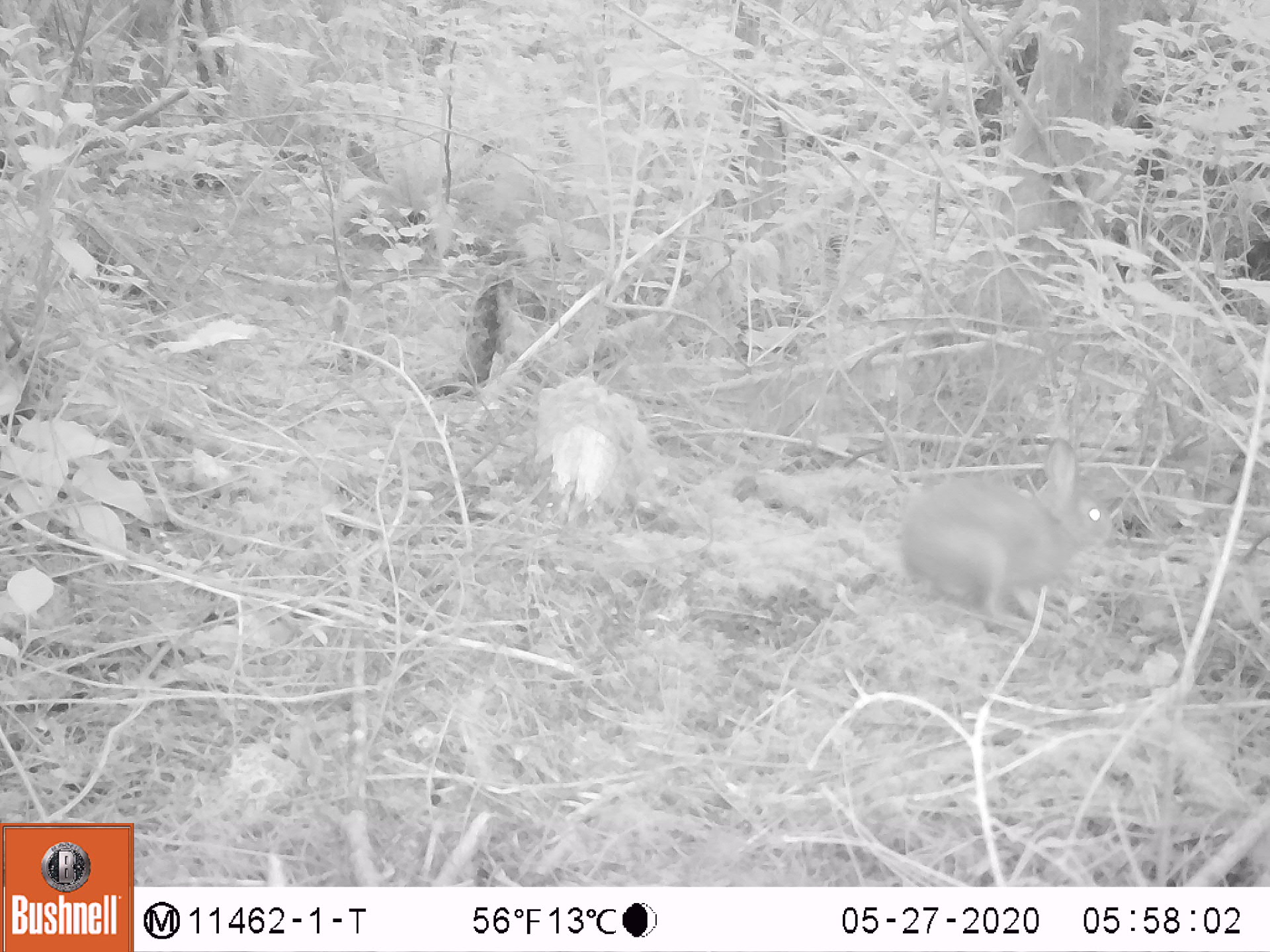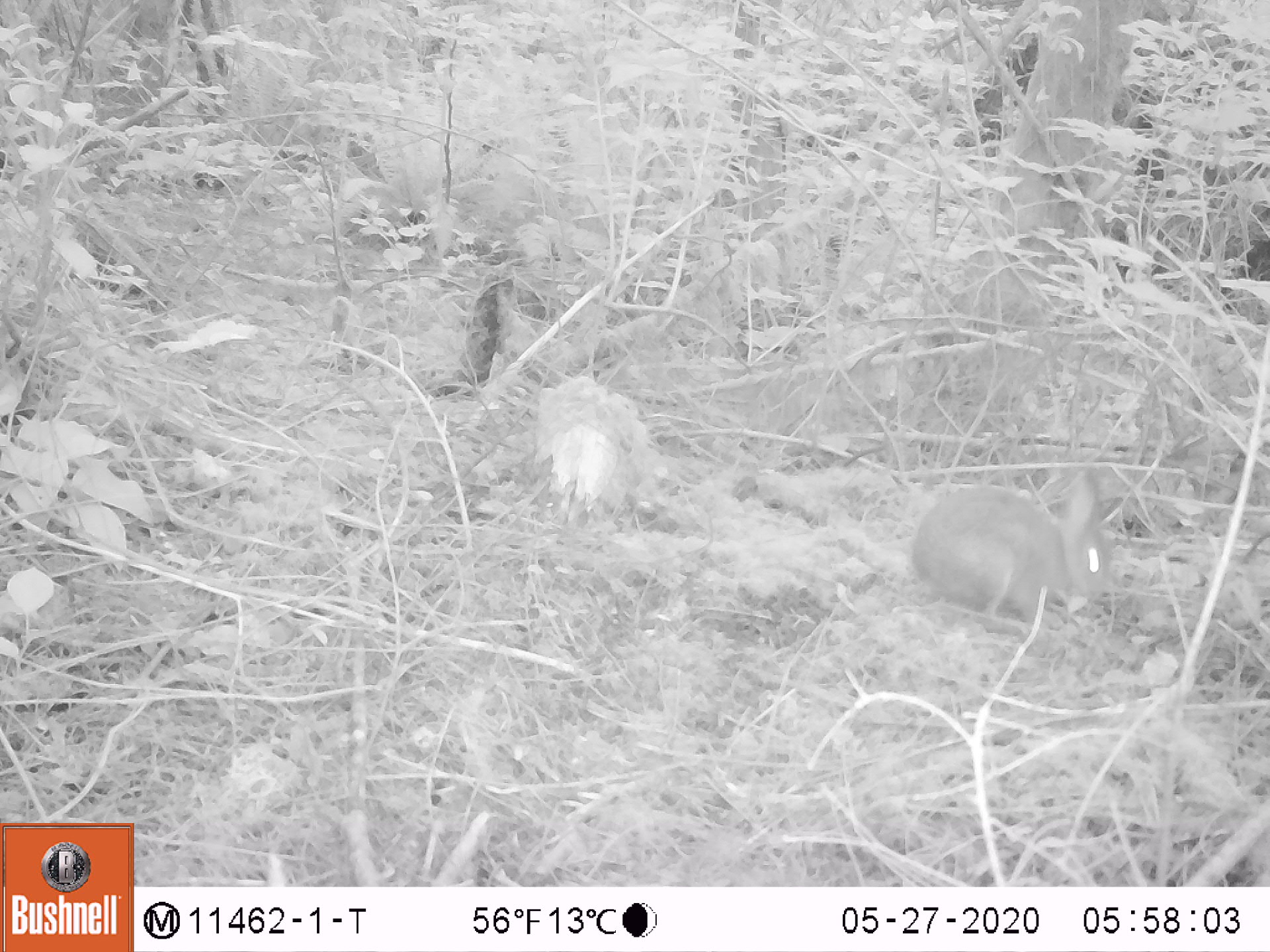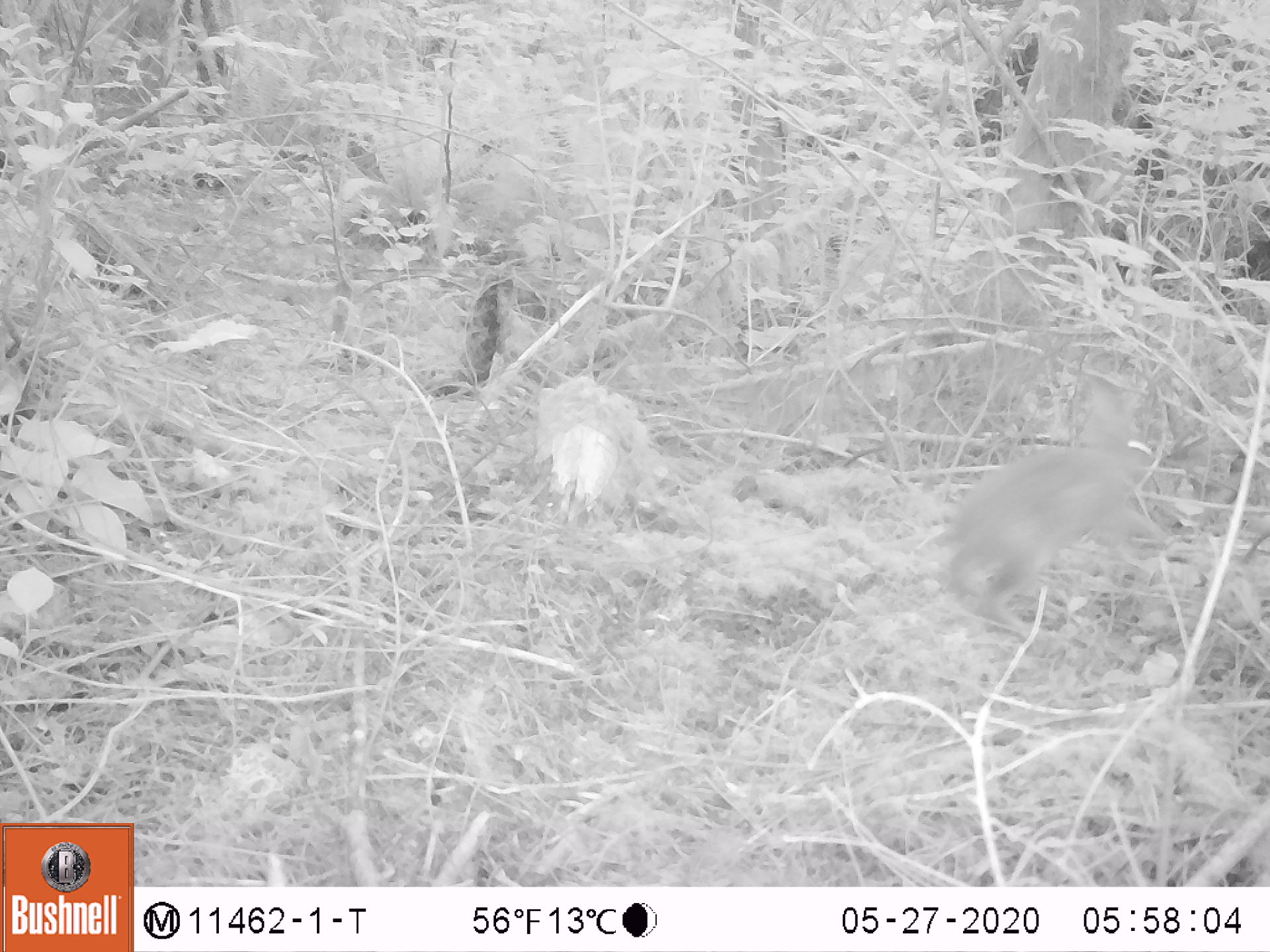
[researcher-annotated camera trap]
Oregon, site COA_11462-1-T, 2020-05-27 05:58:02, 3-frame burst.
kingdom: Animalia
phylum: Chordata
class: Mammalia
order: Lagomorpha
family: Leporidae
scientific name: Leporidae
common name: hares and rabbits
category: leporidae family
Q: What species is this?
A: Leporidae family (hares and rabbits) (Leporidae).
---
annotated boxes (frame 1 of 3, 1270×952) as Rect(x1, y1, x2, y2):
leporidae family: Rect(894, 439, 1124, 627)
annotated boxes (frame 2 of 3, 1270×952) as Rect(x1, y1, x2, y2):
leporidae family: Rect(908, 473, 1118, 636)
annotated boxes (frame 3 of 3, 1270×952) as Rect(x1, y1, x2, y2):
leporidae family: Rect(928, 376, 1180, 635)